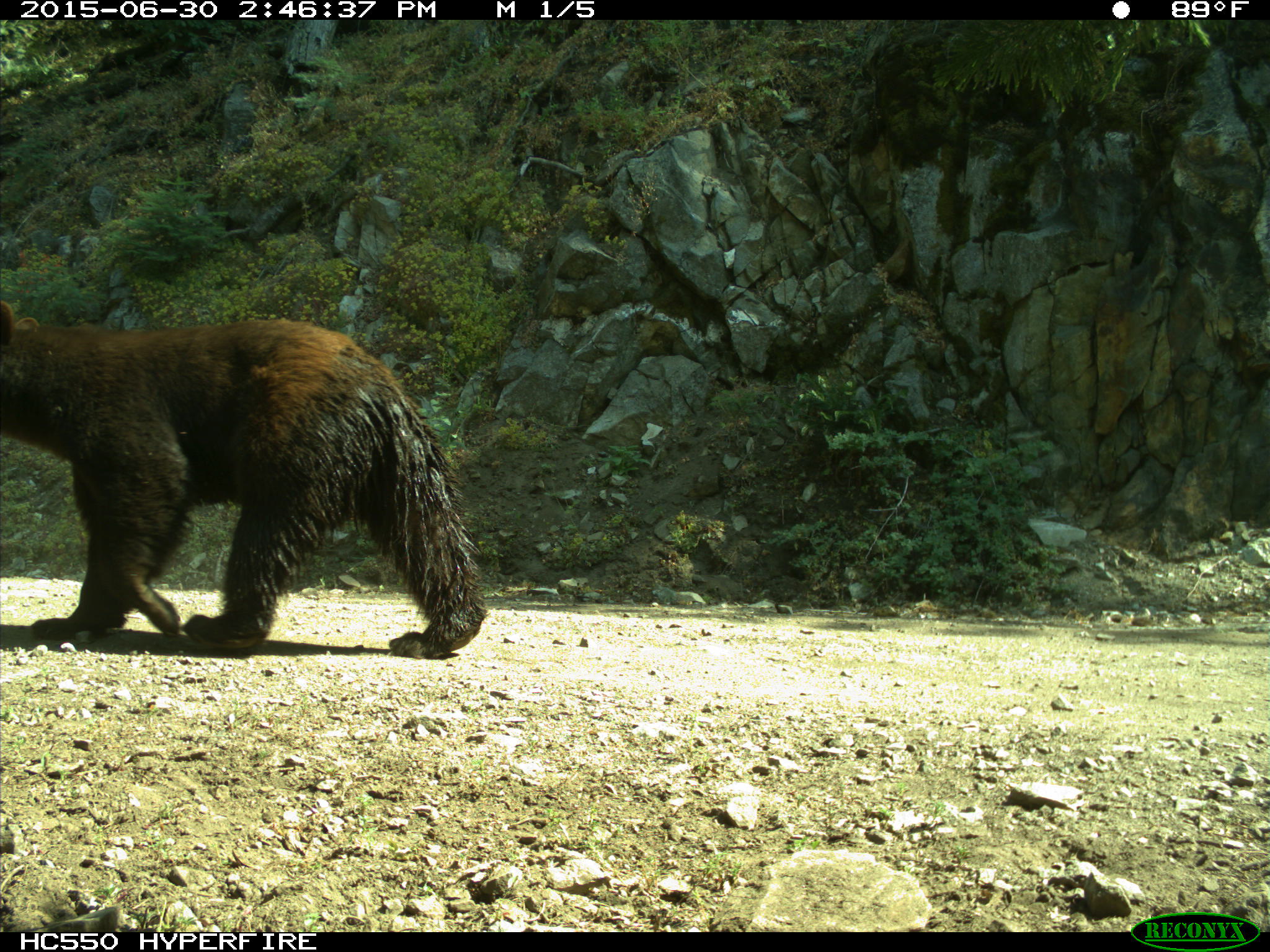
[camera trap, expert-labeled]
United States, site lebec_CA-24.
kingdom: Animalia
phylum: Chordata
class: Mammalia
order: Carnivora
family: Ursidae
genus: Ursus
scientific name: Ursus americanus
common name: american black bear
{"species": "Ursus americanus (american black bear)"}